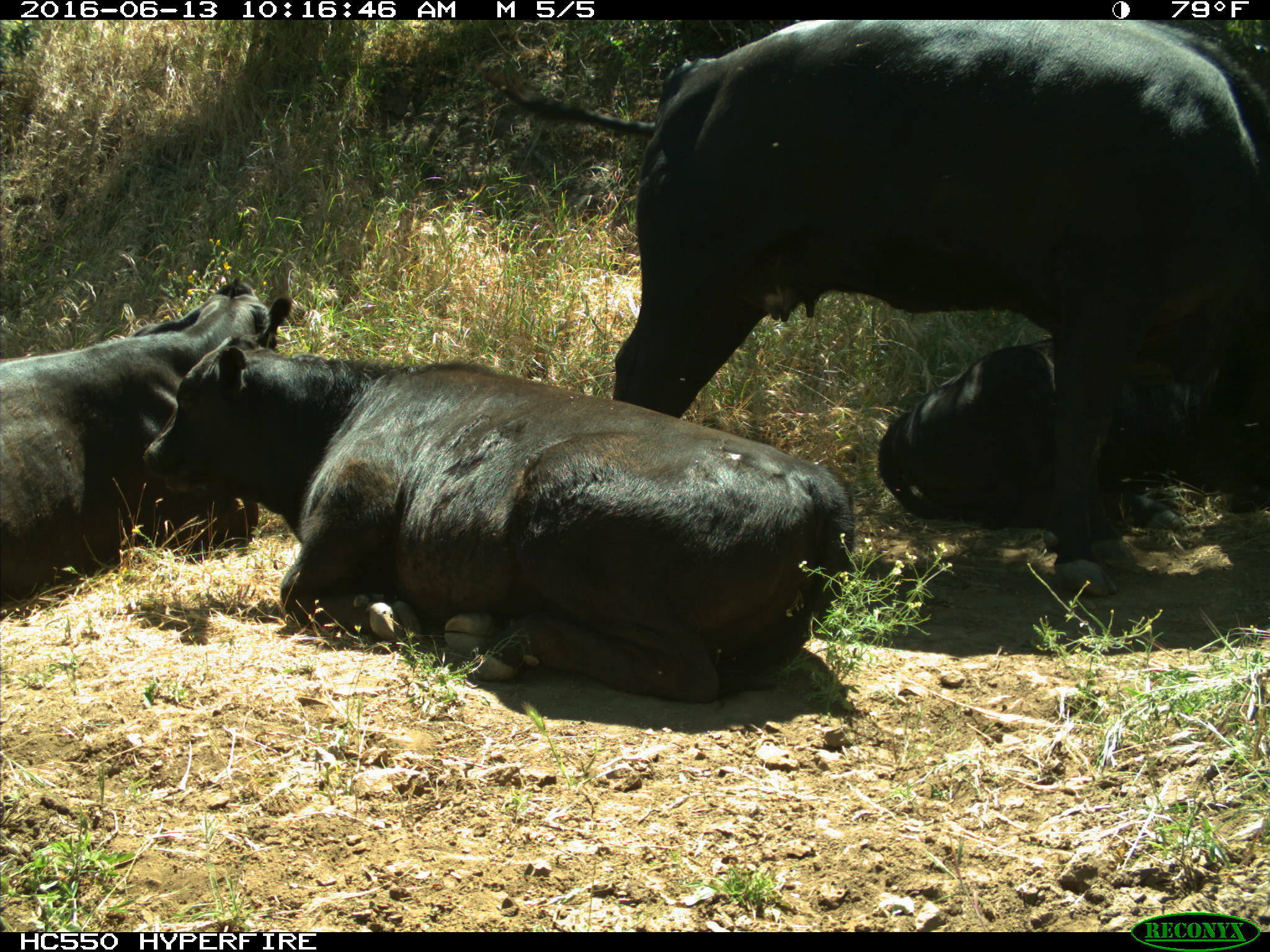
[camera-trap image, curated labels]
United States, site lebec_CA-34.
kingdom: Animalia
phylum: Chordata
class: Mammalia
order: Artiodactyla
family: Bovidae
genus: Bos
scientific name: Bos taurus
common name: domestic cow